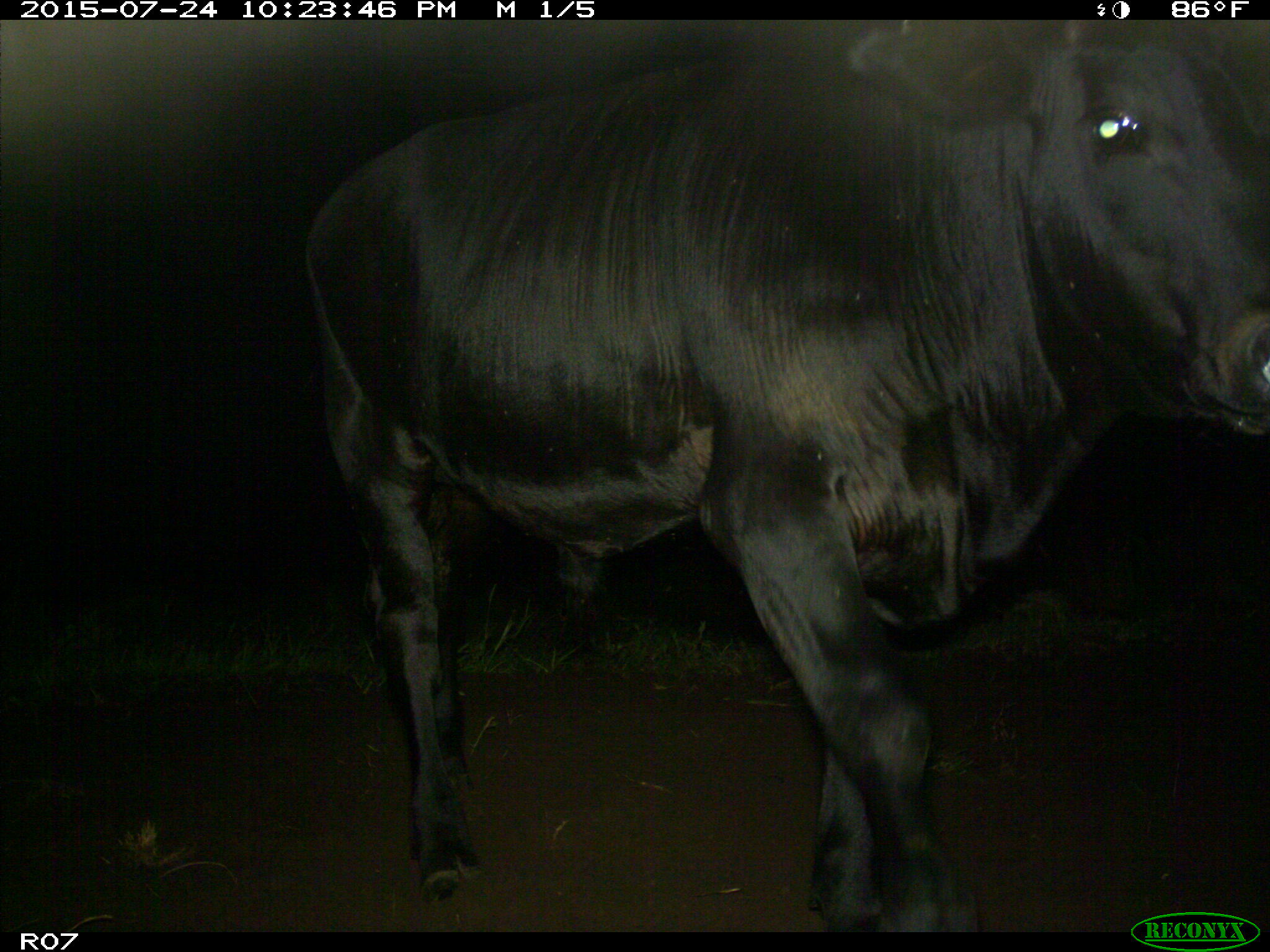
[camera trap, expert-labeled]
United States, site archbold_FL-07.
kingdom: Animalia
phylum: Chordata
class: Mammalia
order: Artiodactyla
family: Bovidae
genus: Bos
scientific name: Bos taurus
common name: domestic cow